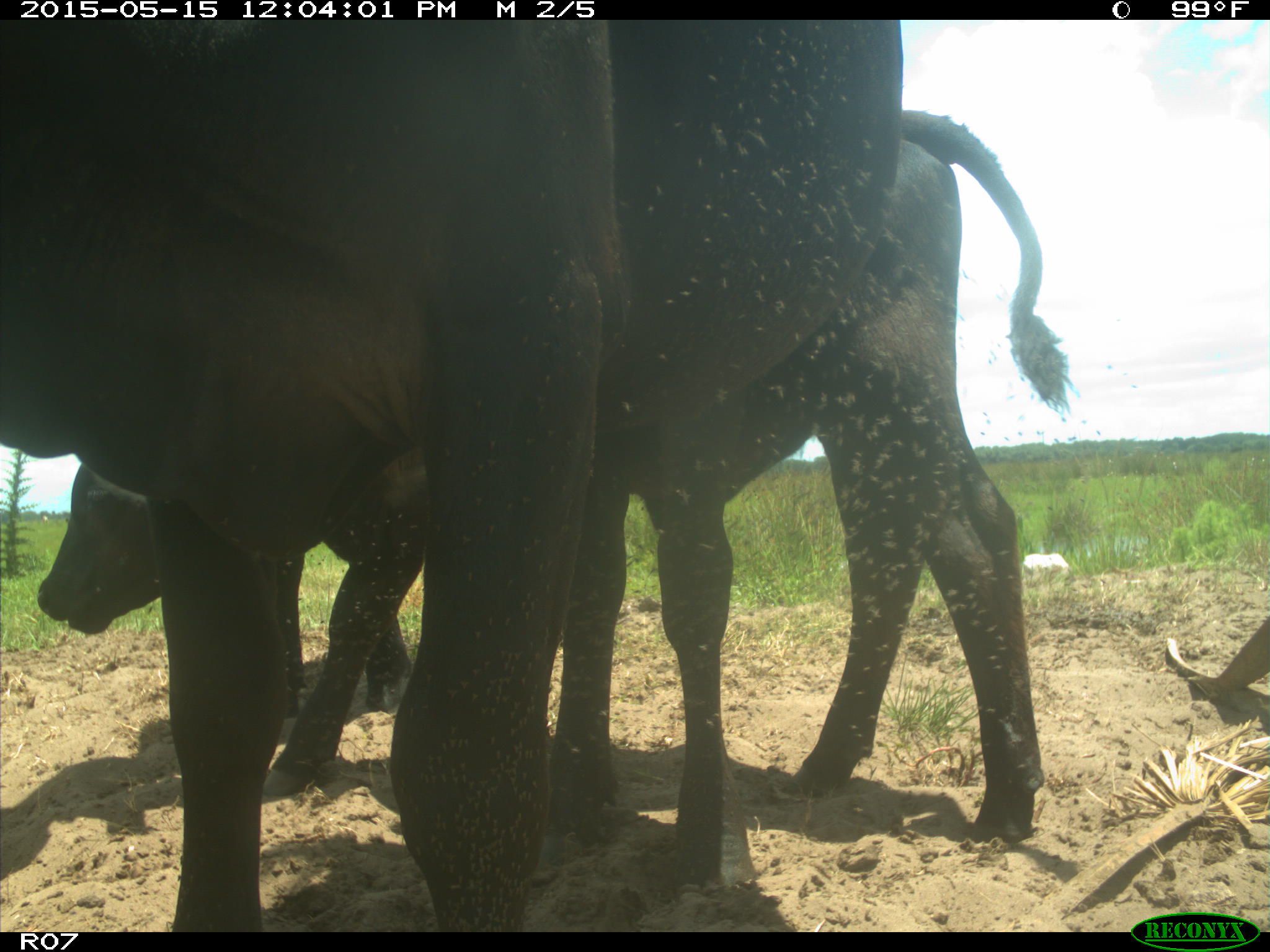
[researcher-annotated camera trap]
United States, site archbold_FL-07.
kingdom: Animalia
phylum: Chordata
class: Mammalia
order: Artiodactyla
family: Bovidae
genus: Bos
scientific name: Bos taurus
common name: domestic cow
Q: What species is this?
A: Bos taurus (domestic cow).